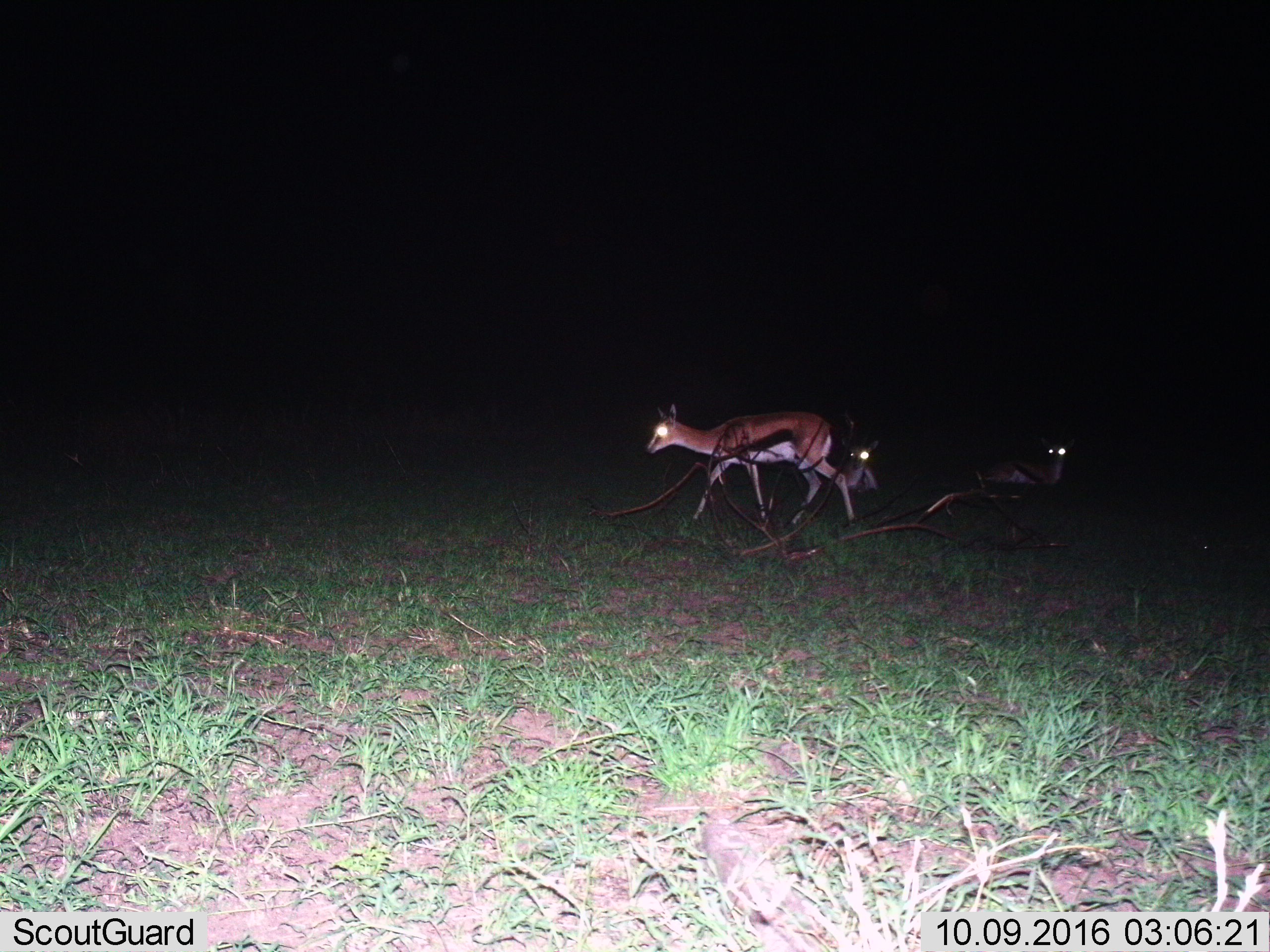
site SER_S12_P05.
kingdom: Animalia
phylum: Chordata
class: Mammalia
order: Artiodactyla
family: Bovidae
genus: Eudorcas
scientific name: Eudorcas thomsonii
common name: thomson's gazelle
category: gazellethomsons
Gazellethomsons (thomson's gazelle) (Eudorcas thomsonii), count 3. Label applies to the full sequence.